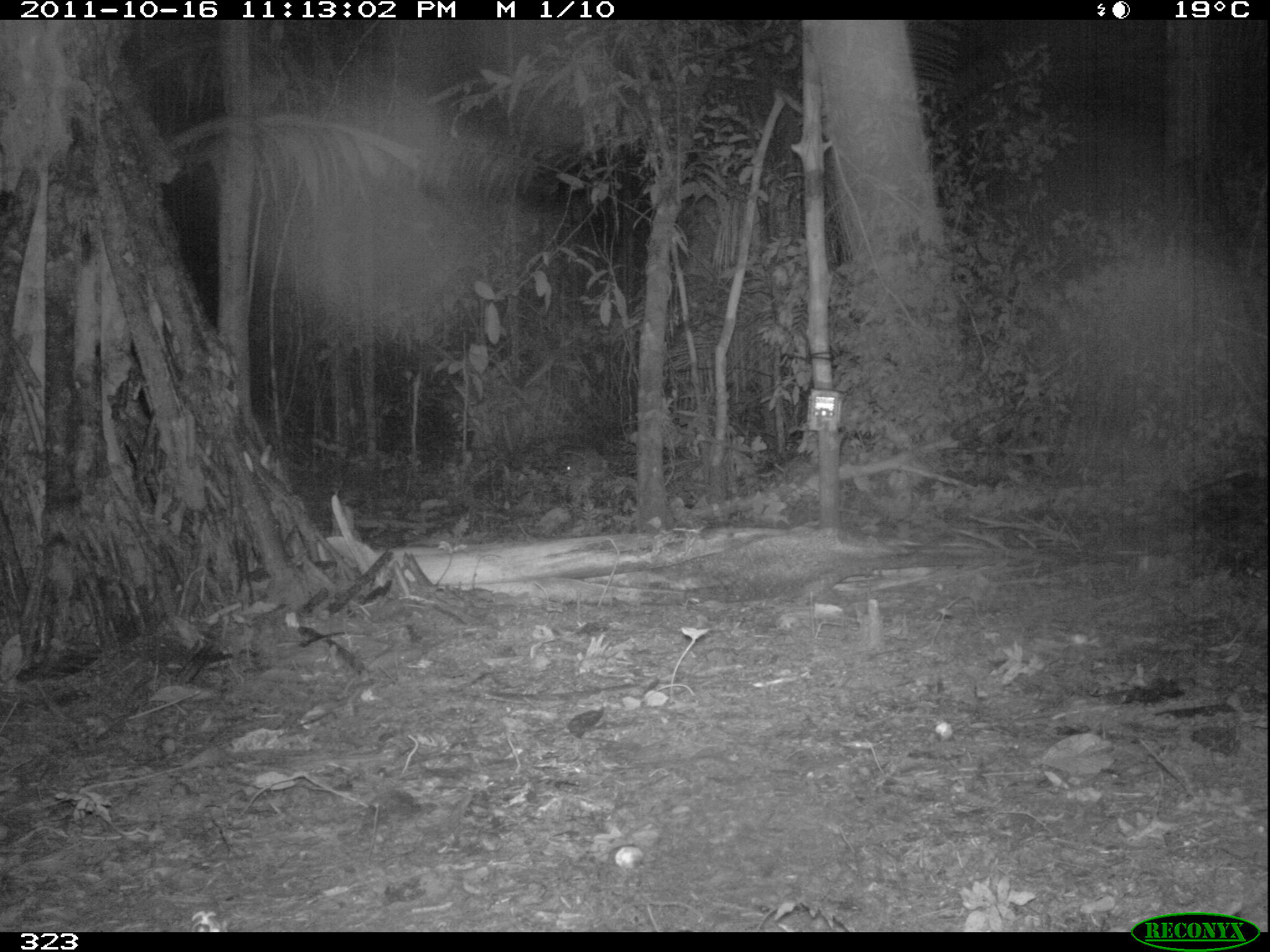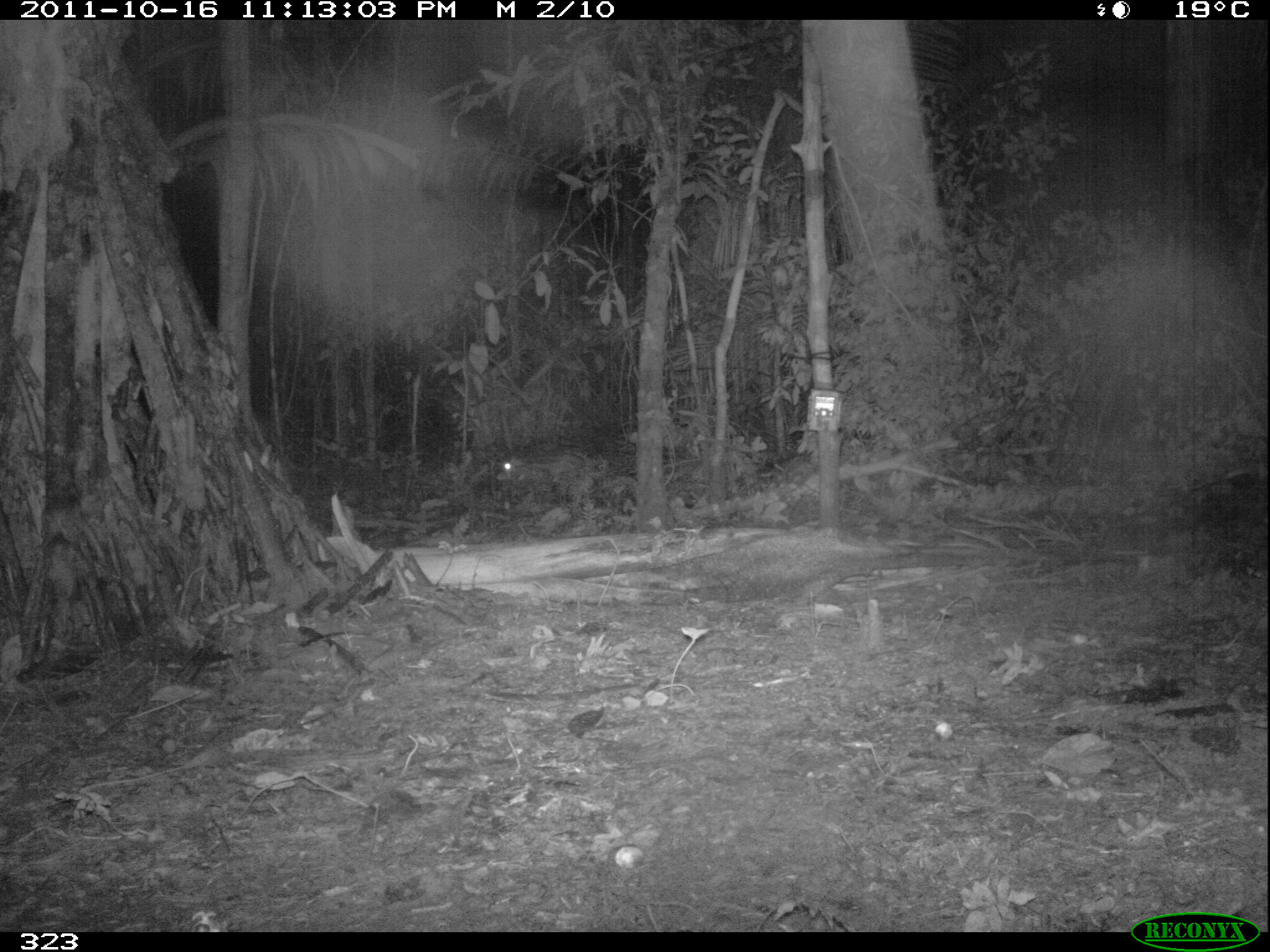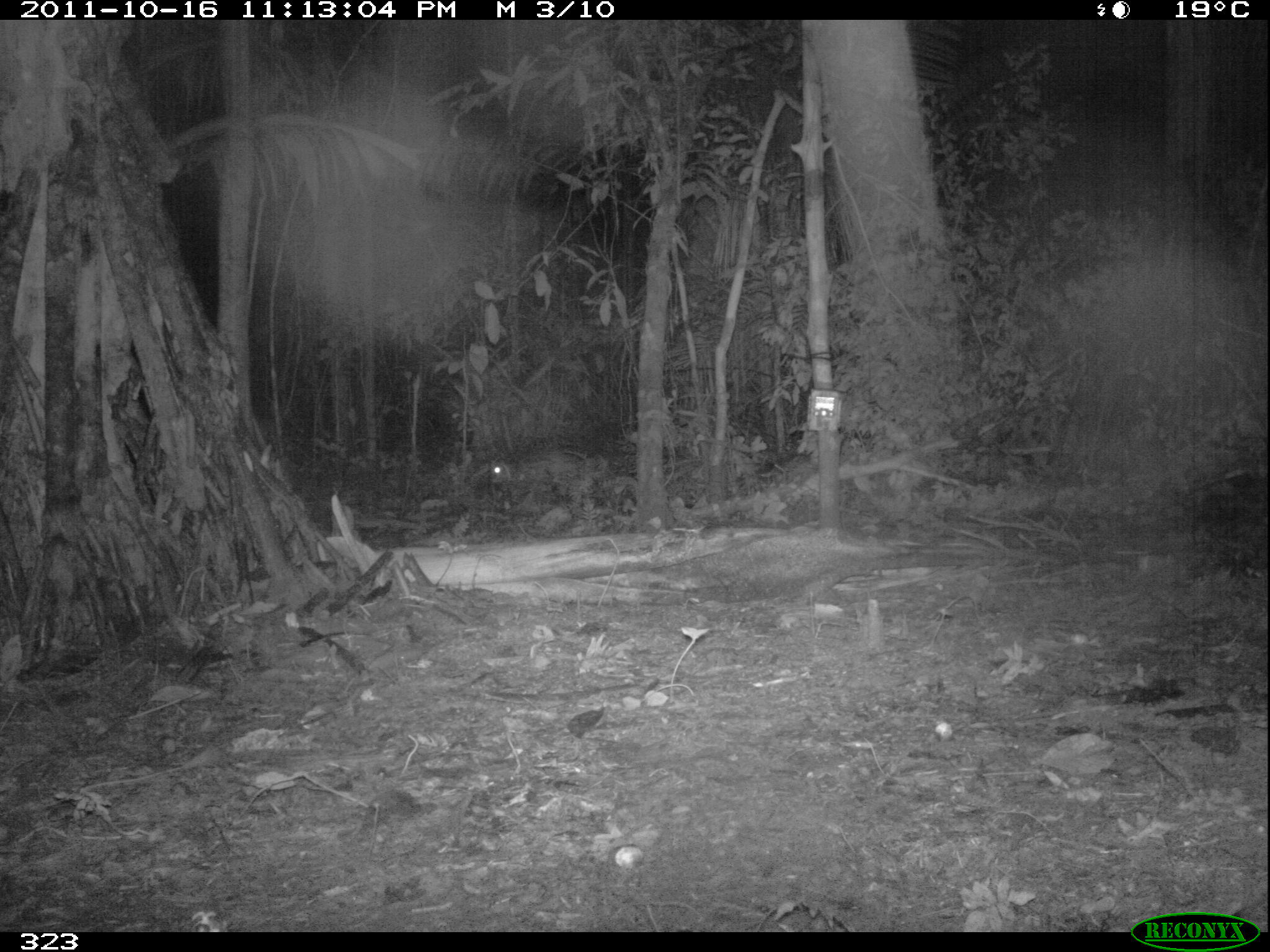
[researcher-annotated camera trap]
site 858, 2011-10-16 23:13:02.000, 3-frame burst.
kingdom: Animalia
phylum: Chordata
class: Mammalia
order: Rodentia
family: Cuniculidae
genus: Cuniculus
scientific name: Cuniculus paca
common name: spotted paca